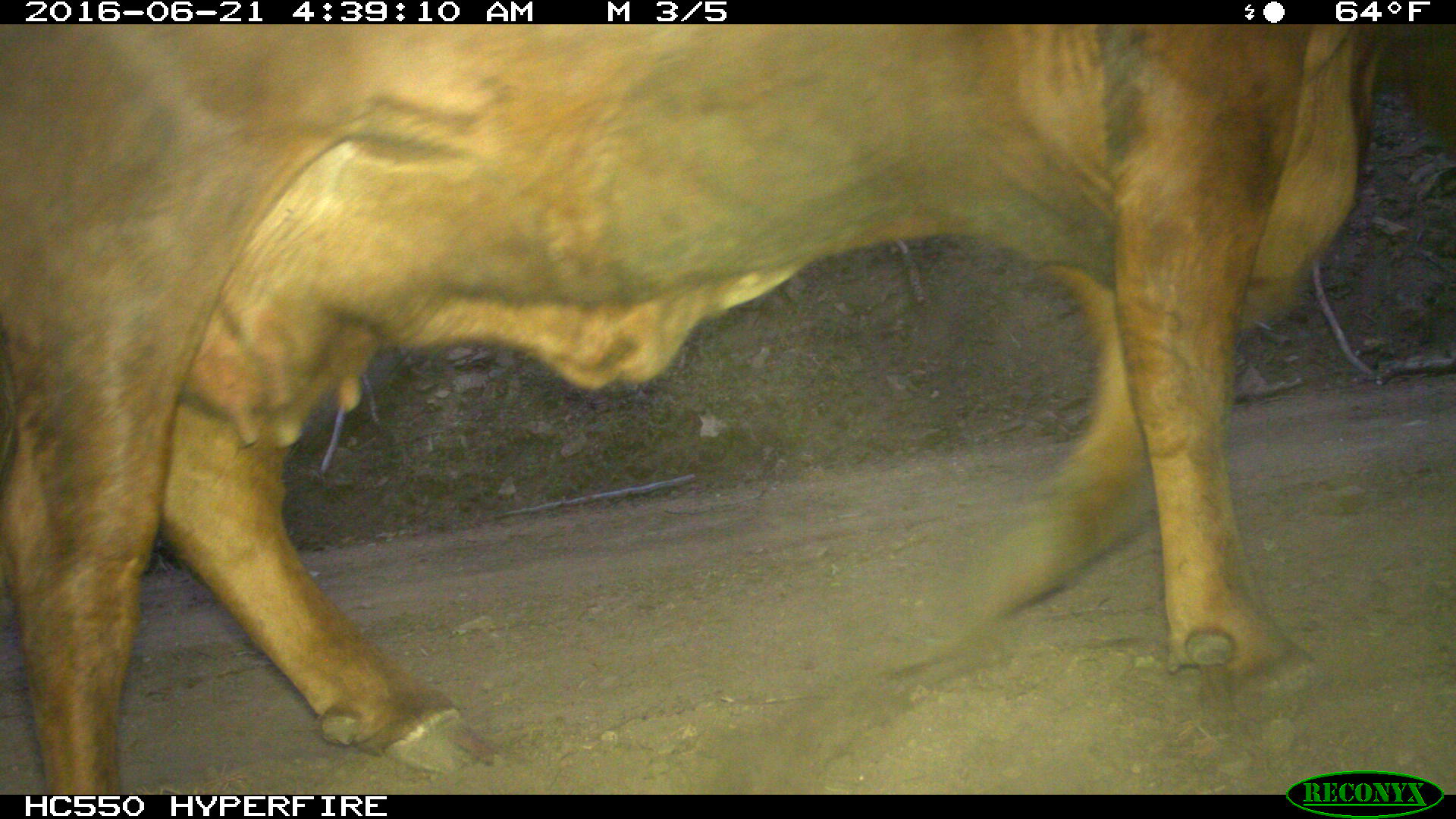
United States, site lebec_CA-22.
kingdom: Animalia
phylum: Chordata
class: Mammalia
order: Artiodactyla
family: Bovidae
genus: Bos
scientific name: Bos taurus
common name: domestic cow